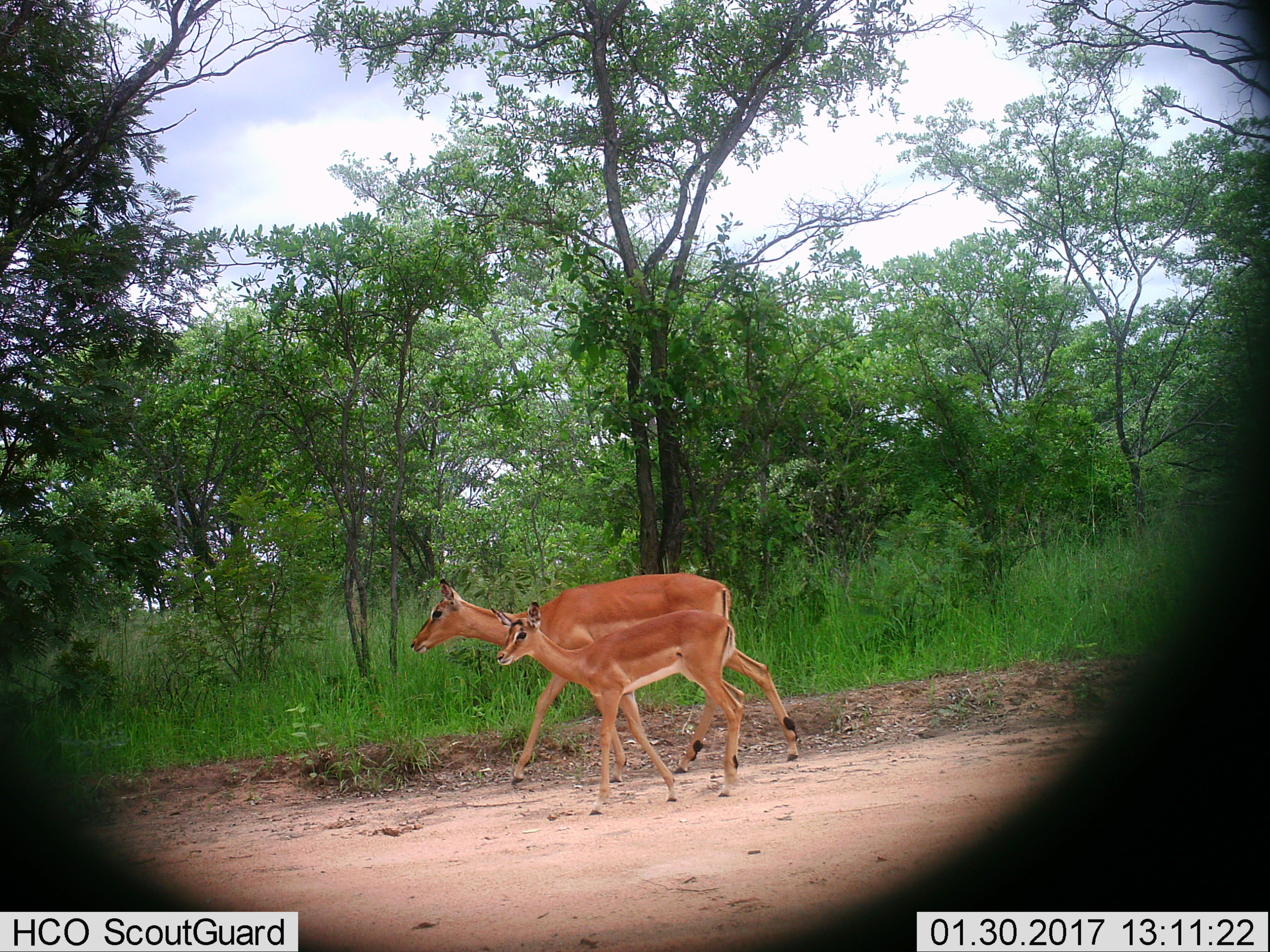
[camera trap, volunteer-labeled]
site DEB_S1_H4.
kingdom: Animalia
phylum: Chordata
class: Mammalia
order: Artiodactyla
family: Bovidae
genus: Aepyceros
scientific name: Aepyceros melampus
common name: impala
Impala (Aepyceros melampus), count 2. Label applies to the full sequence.